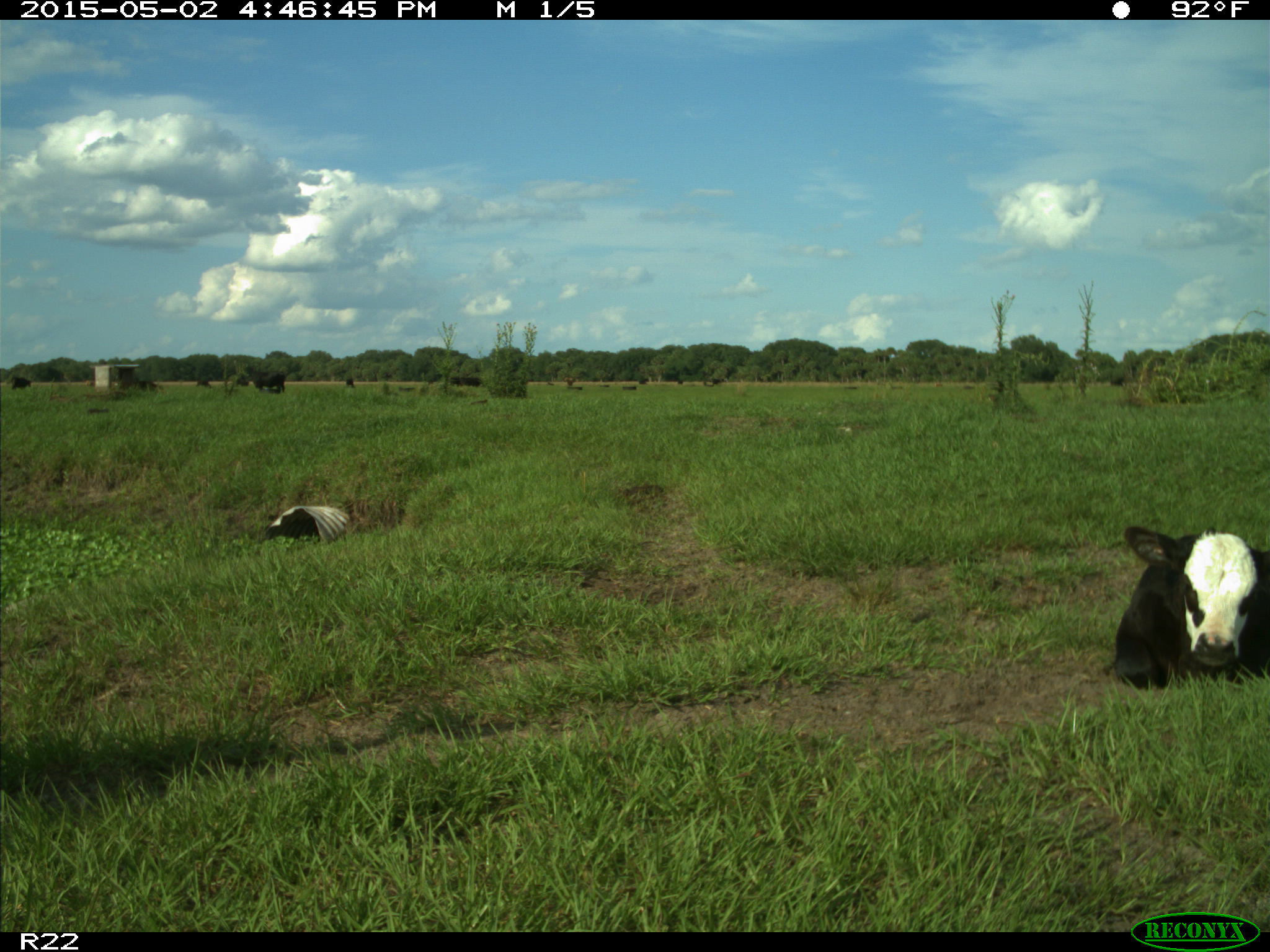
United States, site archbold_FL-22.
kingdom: Animalia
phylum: Chordata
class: Mammalia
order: Artiodactyla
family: Bovidae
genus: Bos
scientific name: Bos taurus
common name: domestic cow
Bos taurus (domestic cow).